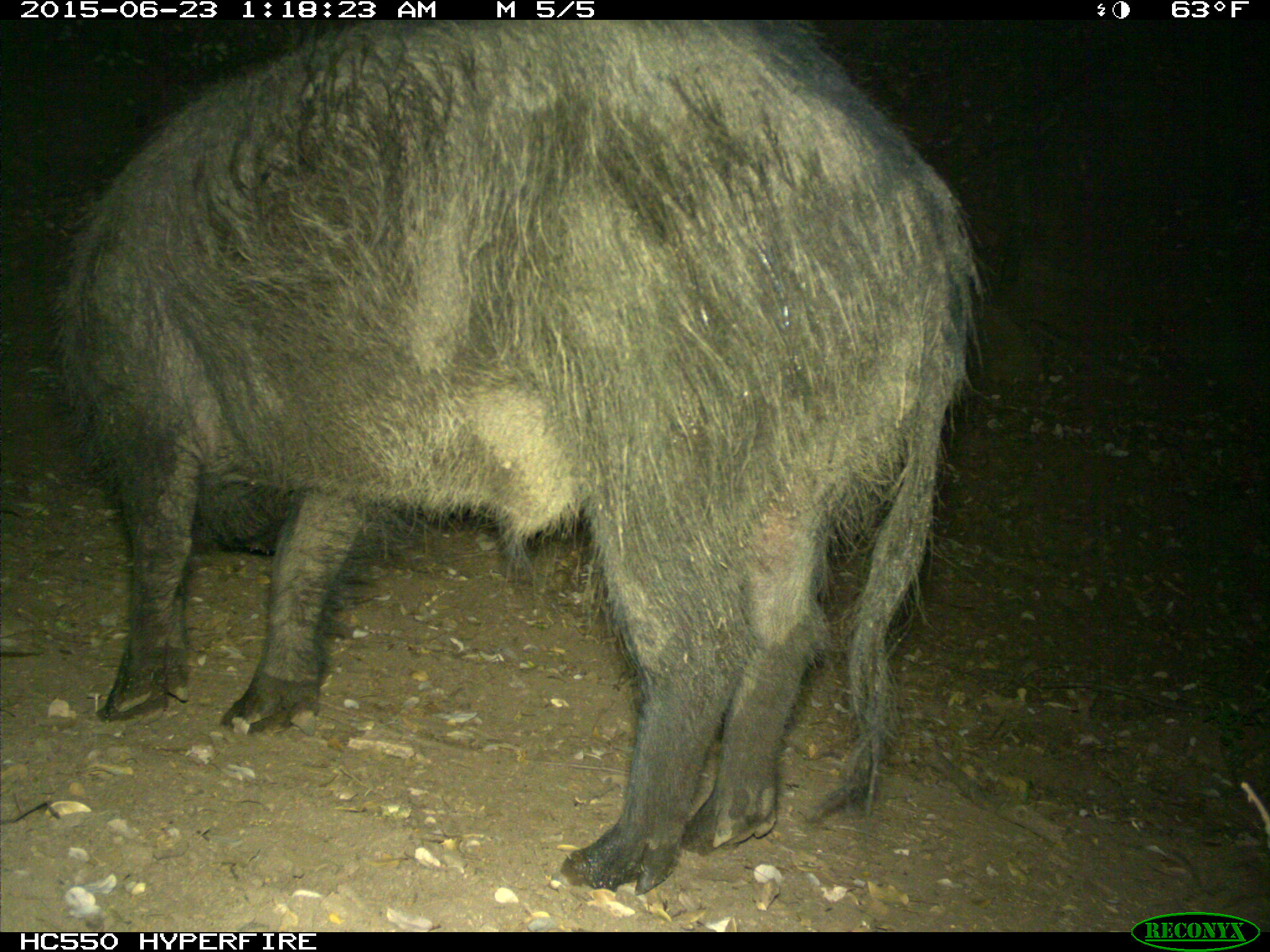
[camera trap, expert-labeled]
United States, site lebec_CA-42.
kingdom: Animalia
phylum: Chordata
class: Mammalia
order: Artiodactyla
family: Suidae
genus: Sus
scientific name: Sus scrofa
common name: wild boar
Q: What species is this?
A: Sus scrofa (wild boar).